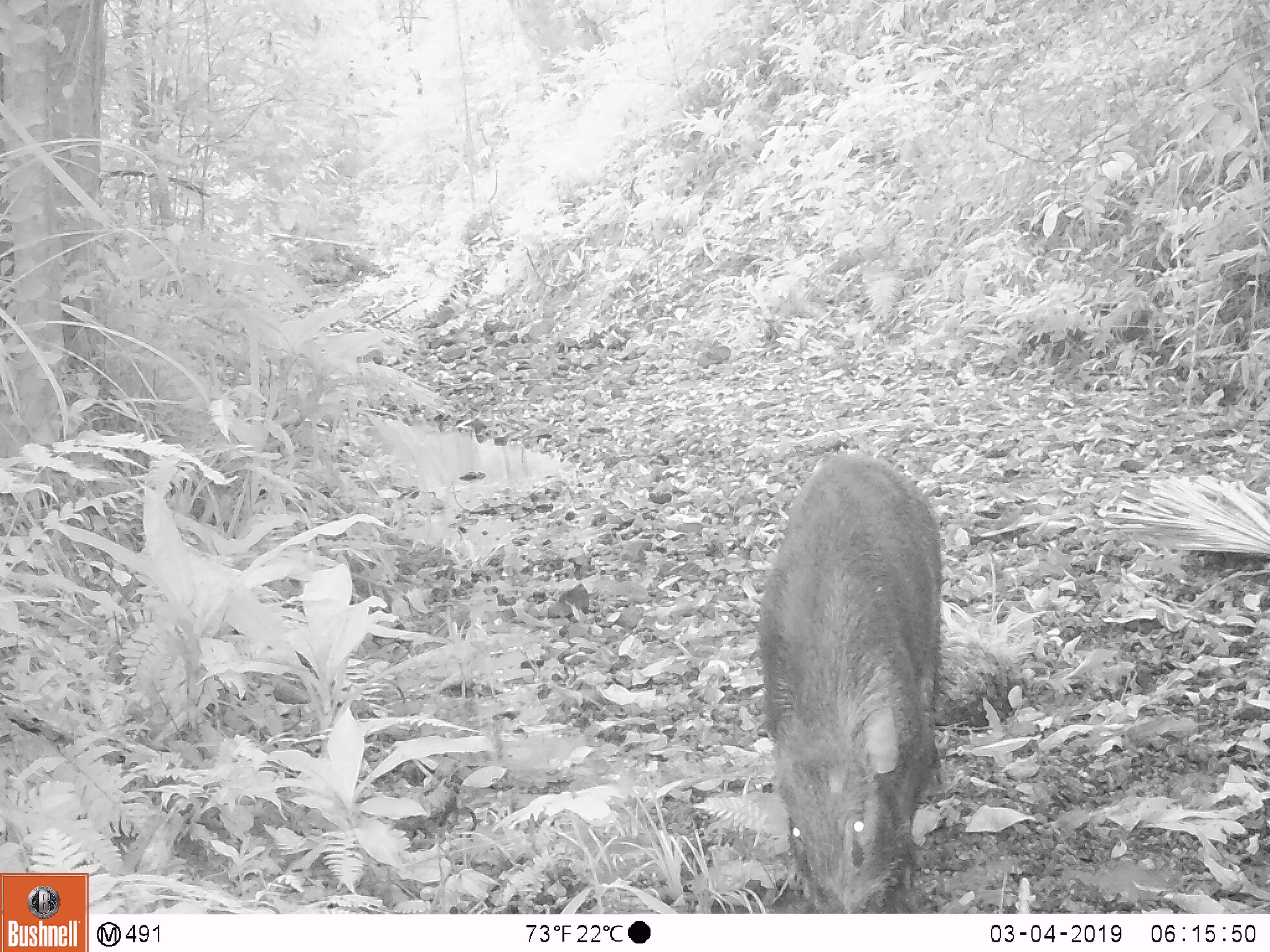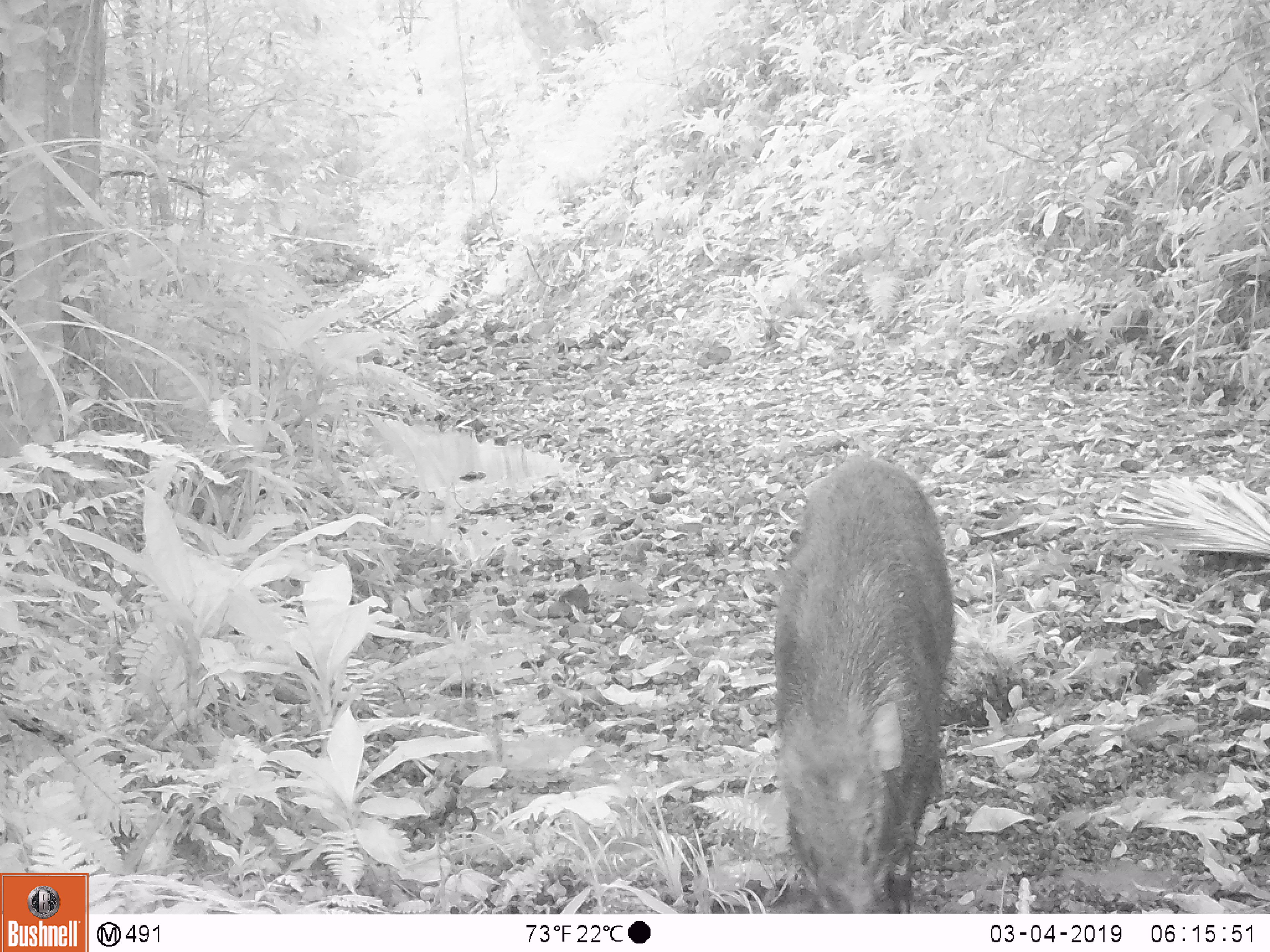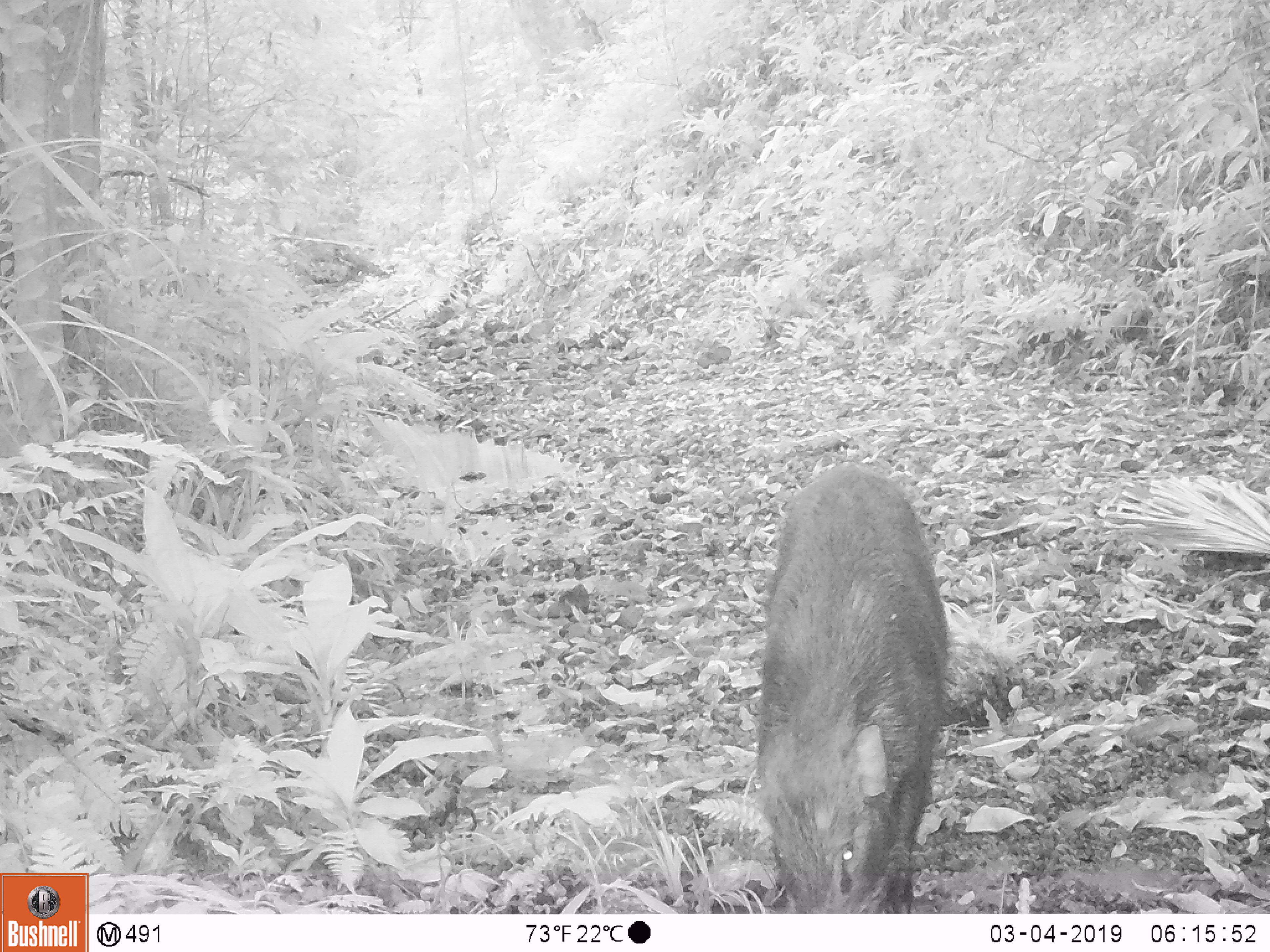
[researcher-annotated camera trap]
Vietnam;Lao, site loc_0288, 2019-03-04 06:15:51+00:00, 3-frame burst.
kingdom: Animalia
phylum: Chordata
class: Mammalia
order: Artiodactyla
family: Suidae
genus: Sus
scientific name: Sus scrofa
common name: eurasian wild pig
Eurasian wild pig (Sus scrofa). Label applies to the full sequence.